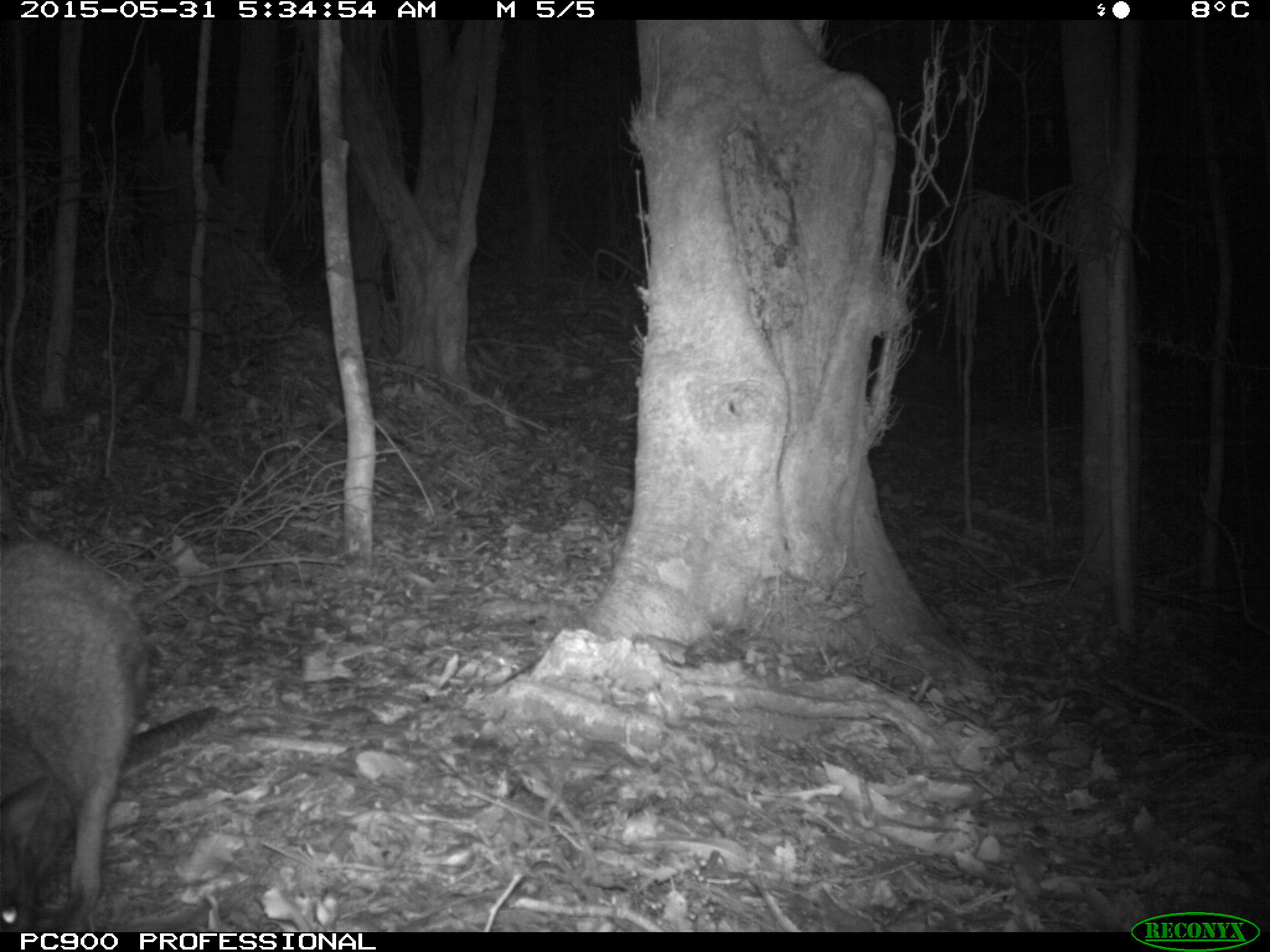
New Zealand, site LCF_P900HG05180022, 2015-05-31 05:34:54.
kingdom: Animalia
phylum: Chordata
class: Mammalia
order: Diprotodontia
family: Macropodidae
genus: Notamacropus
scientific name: Notamacropus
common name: wallaby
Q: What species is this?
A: Wallaby (Notamacropus).